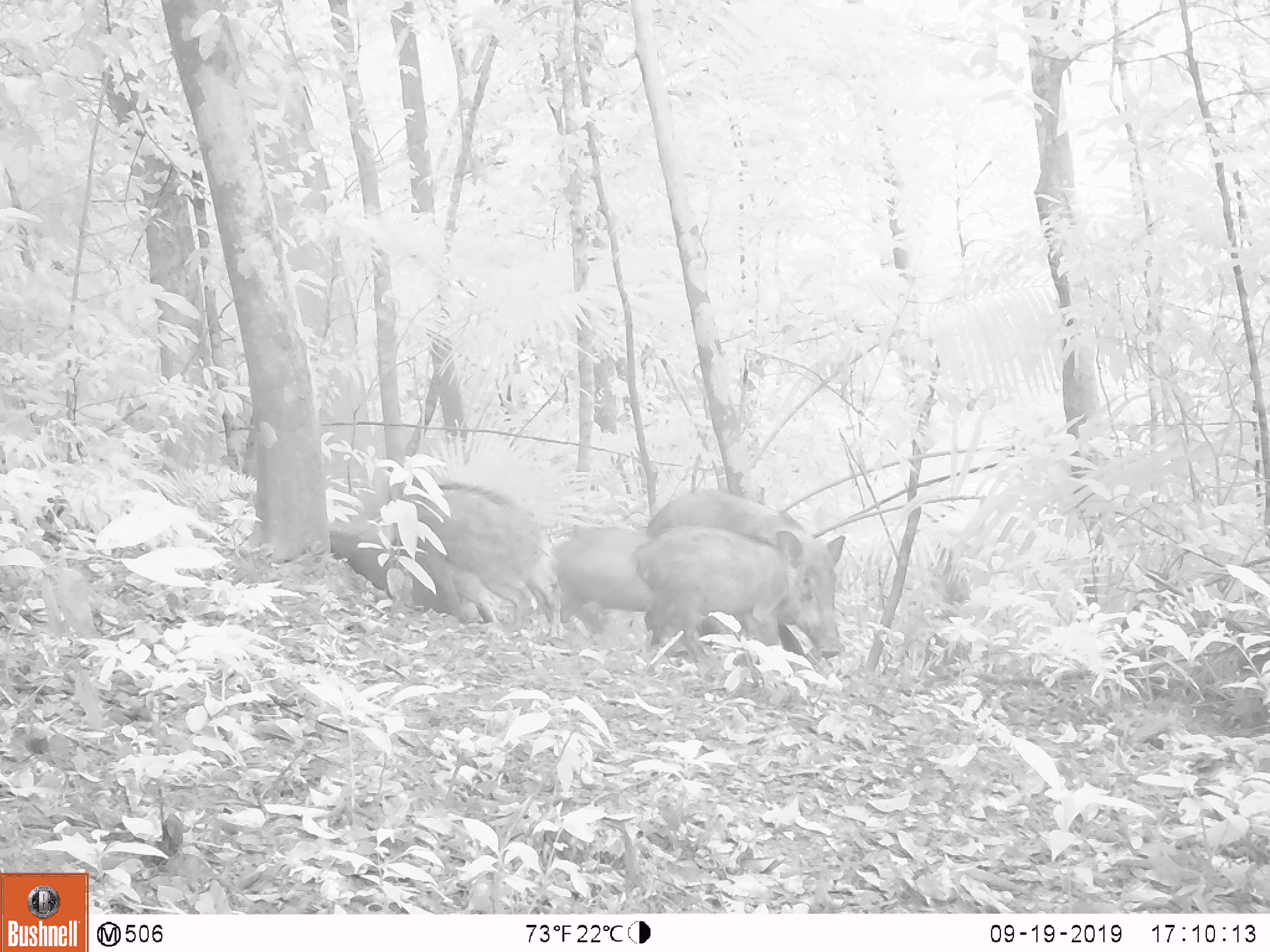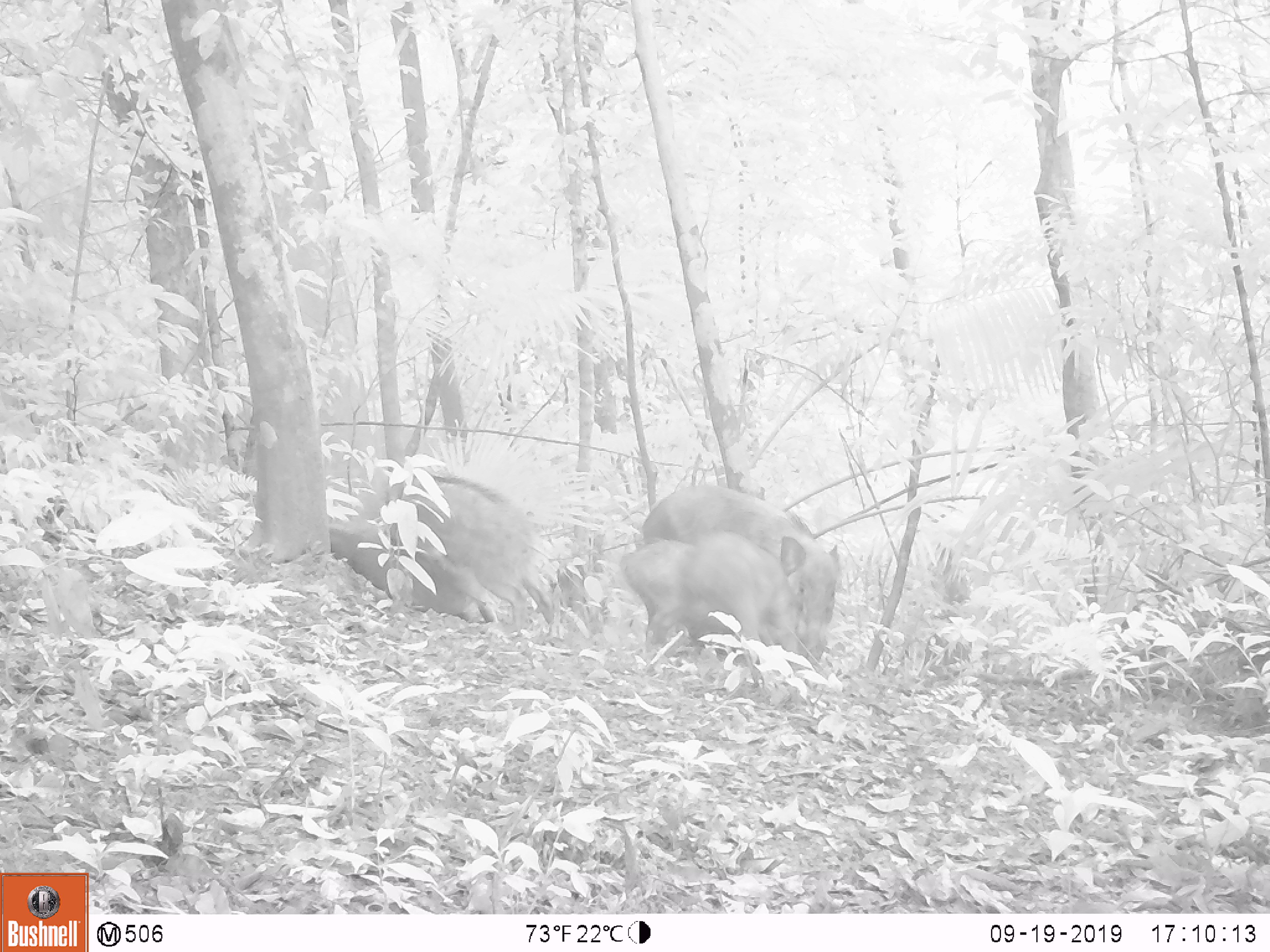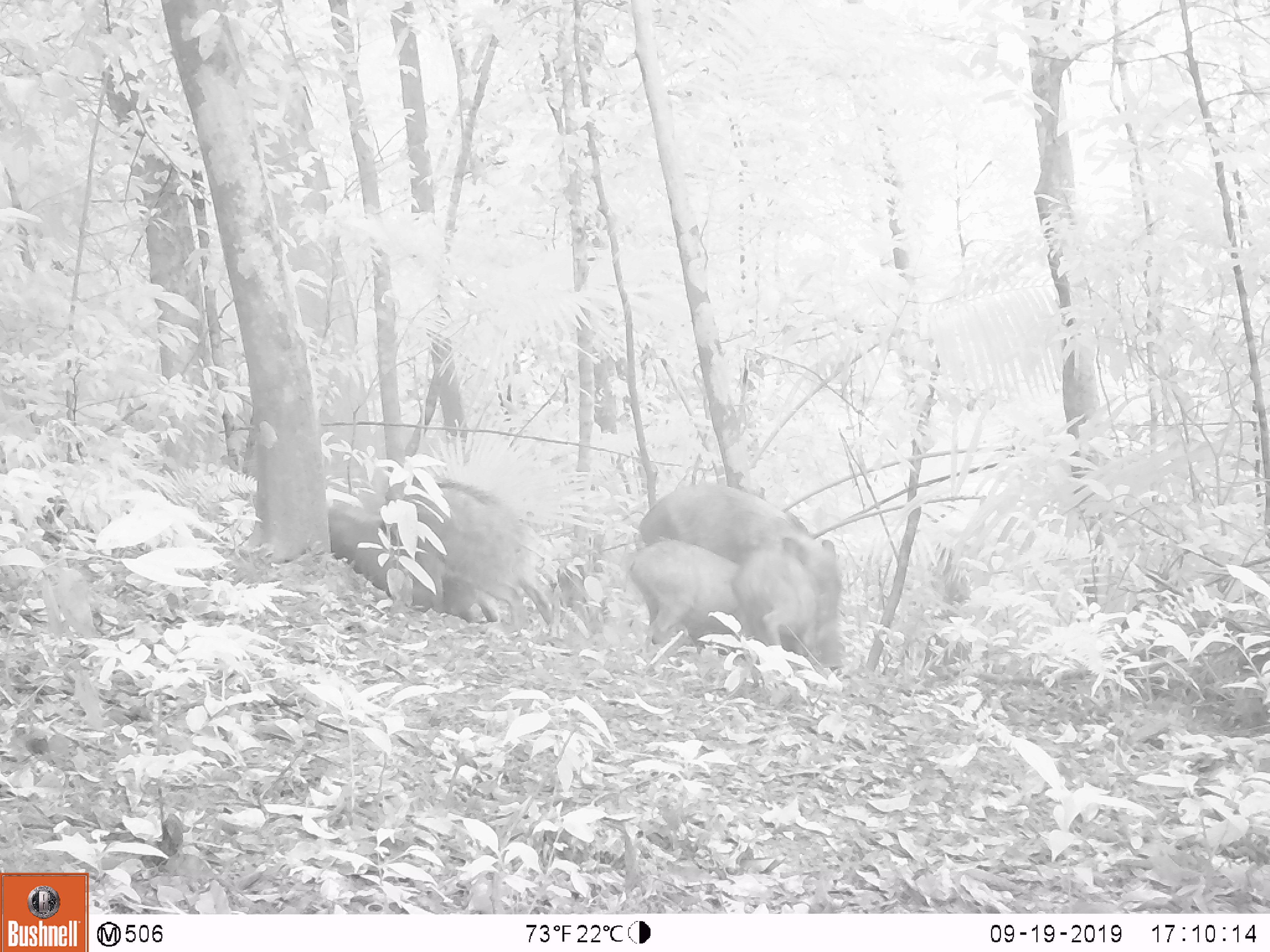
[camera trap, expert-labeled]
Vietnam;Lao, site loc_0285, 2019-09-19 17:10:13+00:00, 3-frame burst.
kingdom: Animalia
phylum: Chordata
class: Mammalia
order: Artiodactyla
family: Suidae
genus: Sus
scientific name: Sus scrofa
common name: eurasian wild pig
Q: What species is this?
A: Eurasian wild pig (Sus scrofa).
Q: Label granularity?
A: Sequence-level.